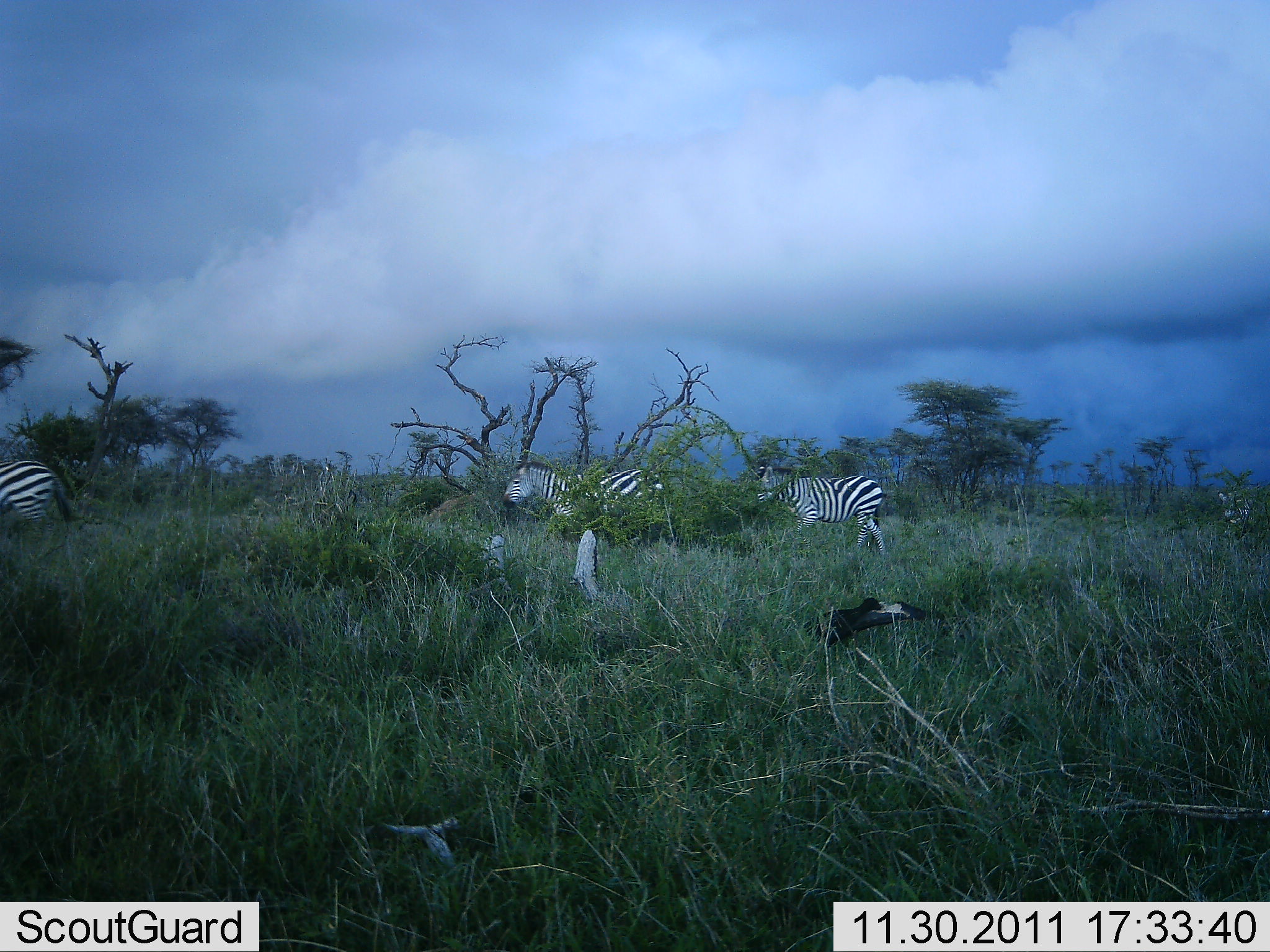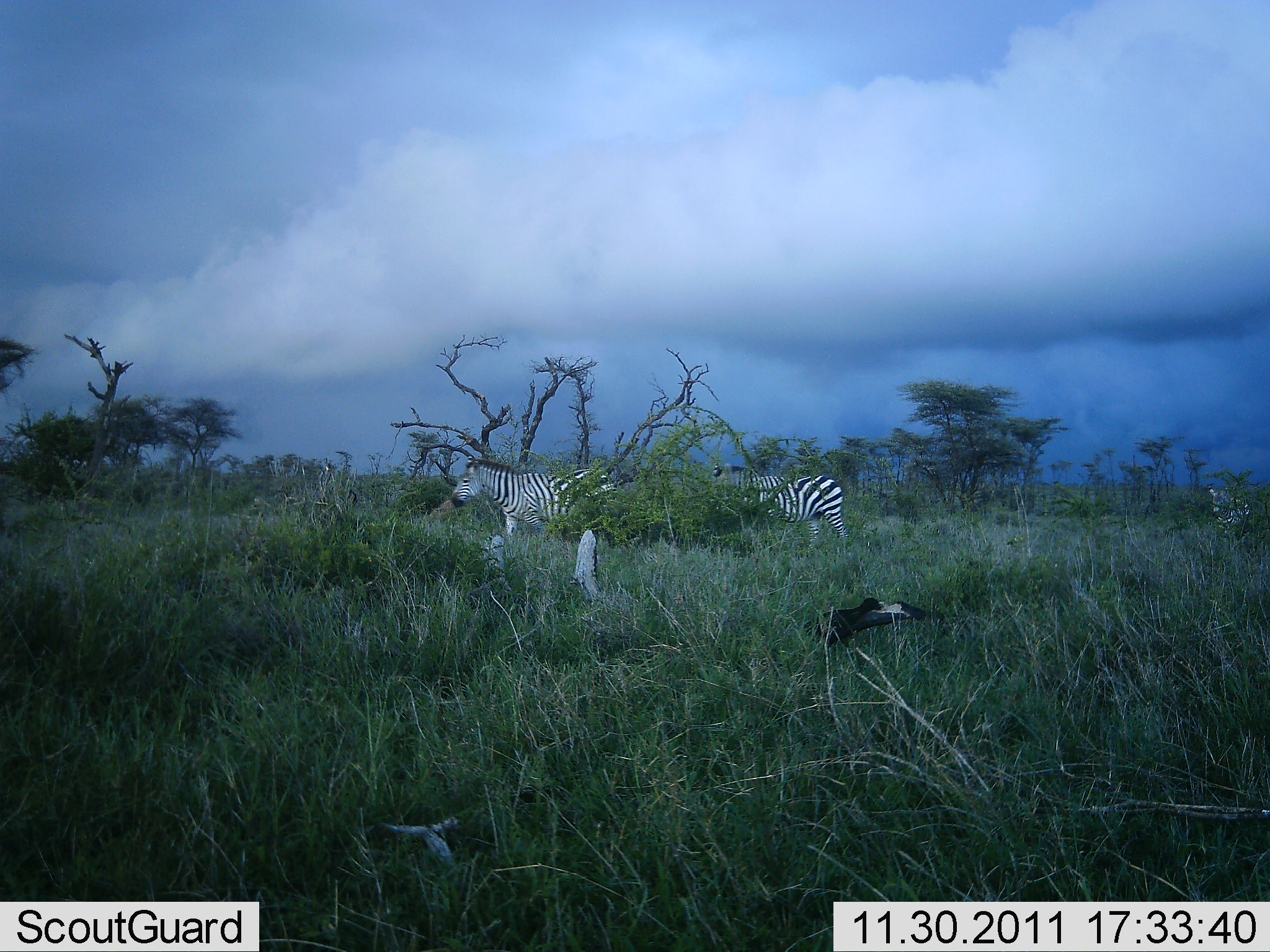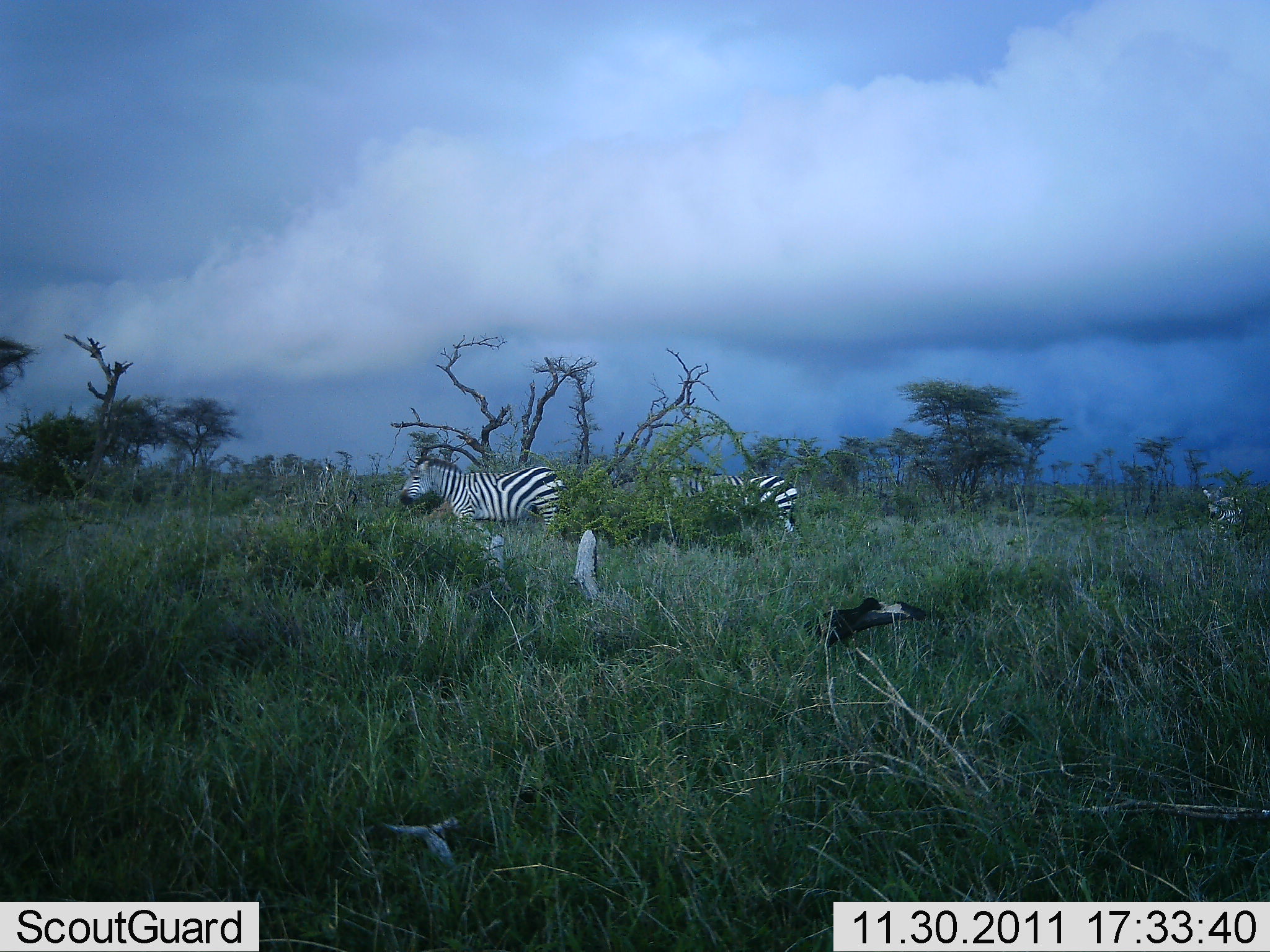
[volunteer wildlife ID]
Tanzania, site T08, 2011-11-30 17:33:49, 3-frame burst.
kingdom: Animalia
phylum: Chordata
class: Mammalia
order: Perissodactyla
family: Equidae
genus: Equus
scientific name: Equus quagga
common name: plains zebra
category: zebra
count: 4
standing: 20%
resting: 0%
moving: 80%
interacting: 0%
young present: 0%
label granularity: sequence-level